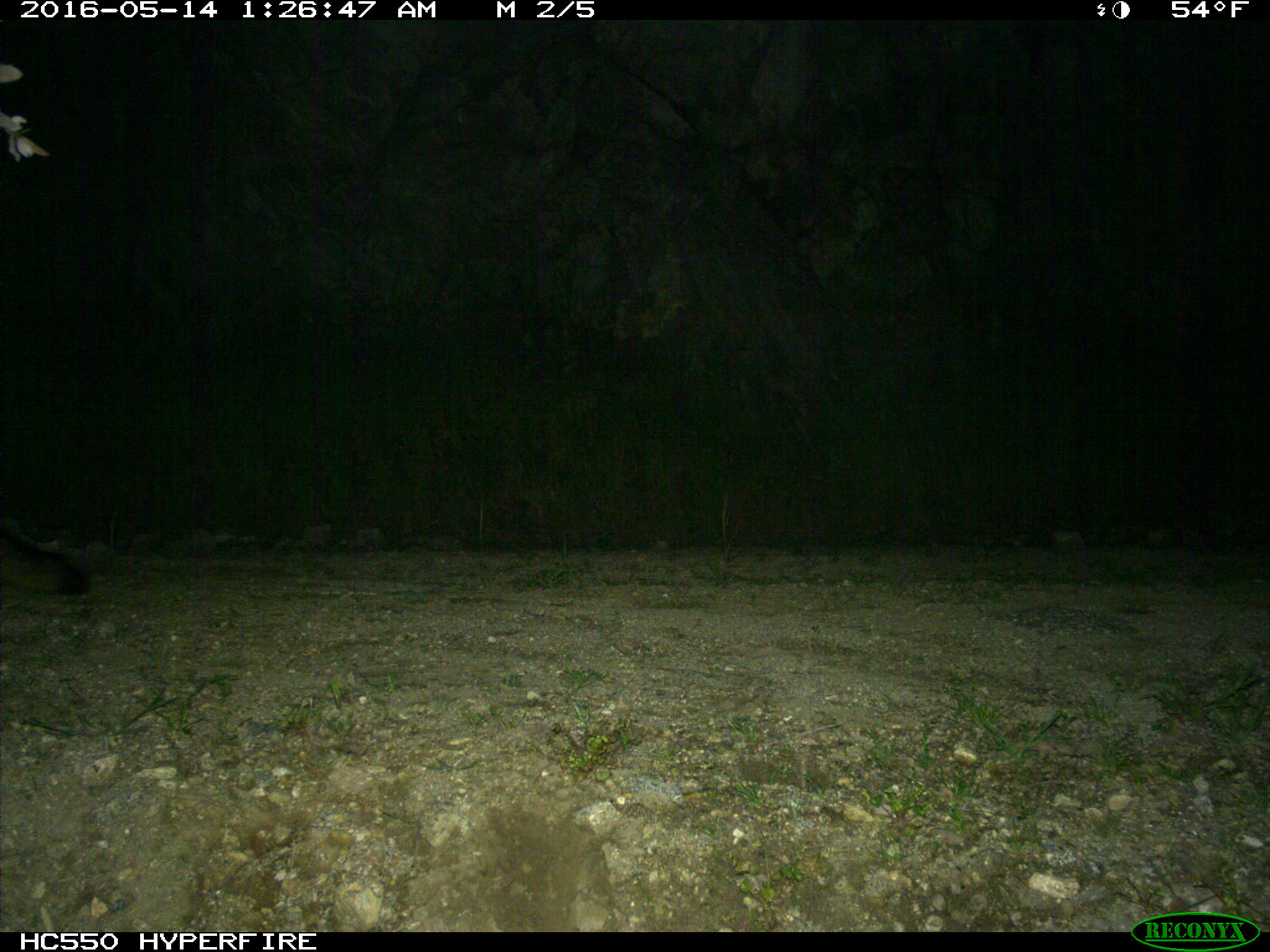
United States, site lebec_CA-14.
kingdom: Animalia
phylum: Chordata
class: Mammalia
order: Carnivora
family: Canidae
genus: Urocyon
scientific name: Urocyon cinereoargenteus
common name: gray fox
Urocyon cinereoargenteus (gray fox).